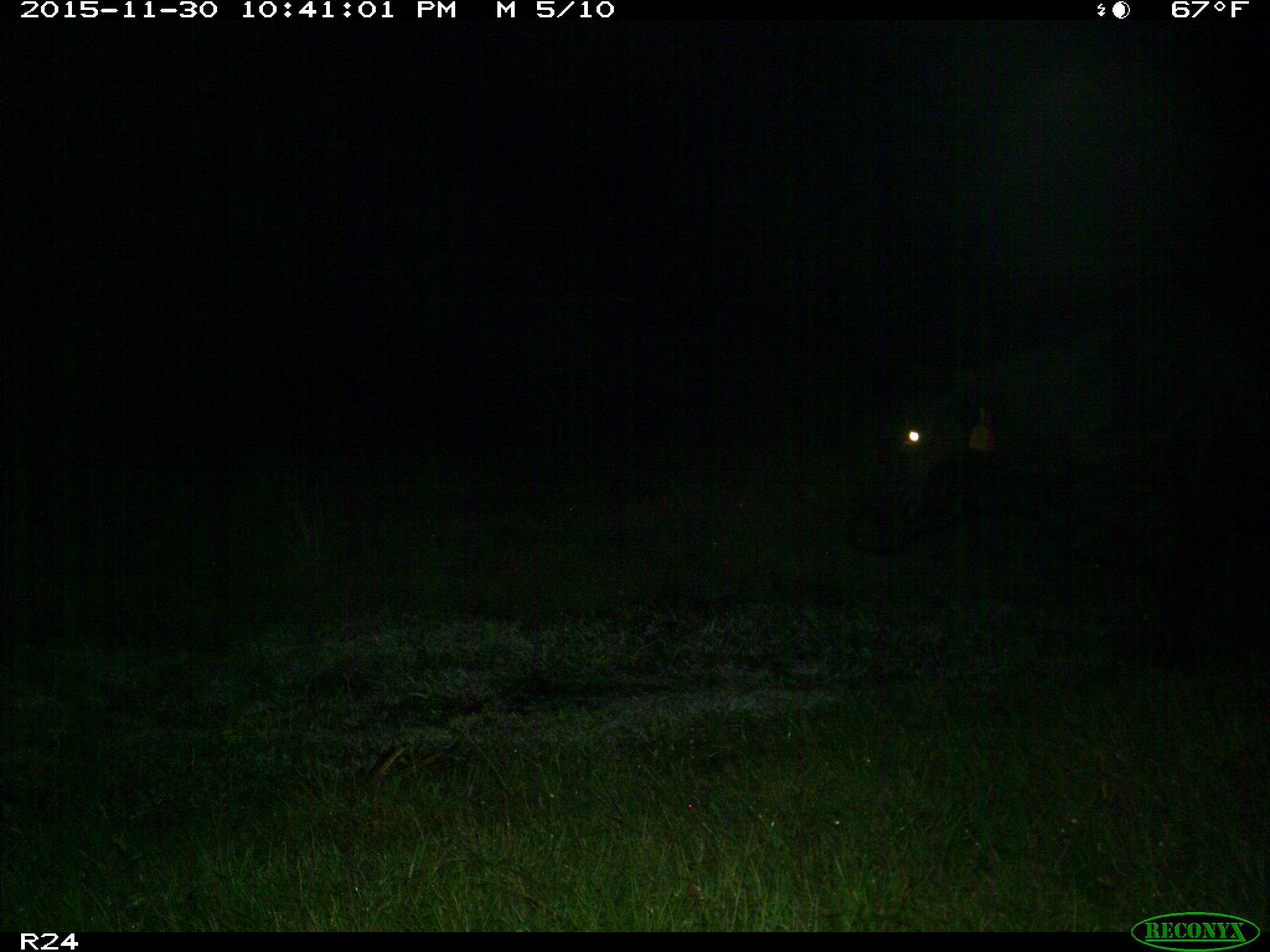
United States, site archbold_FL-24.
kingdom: Animalia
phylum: Chordata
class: Mammalia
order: Artiodactyla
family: Bovidae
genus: Bos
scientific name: Bos taurus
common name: domestic cow